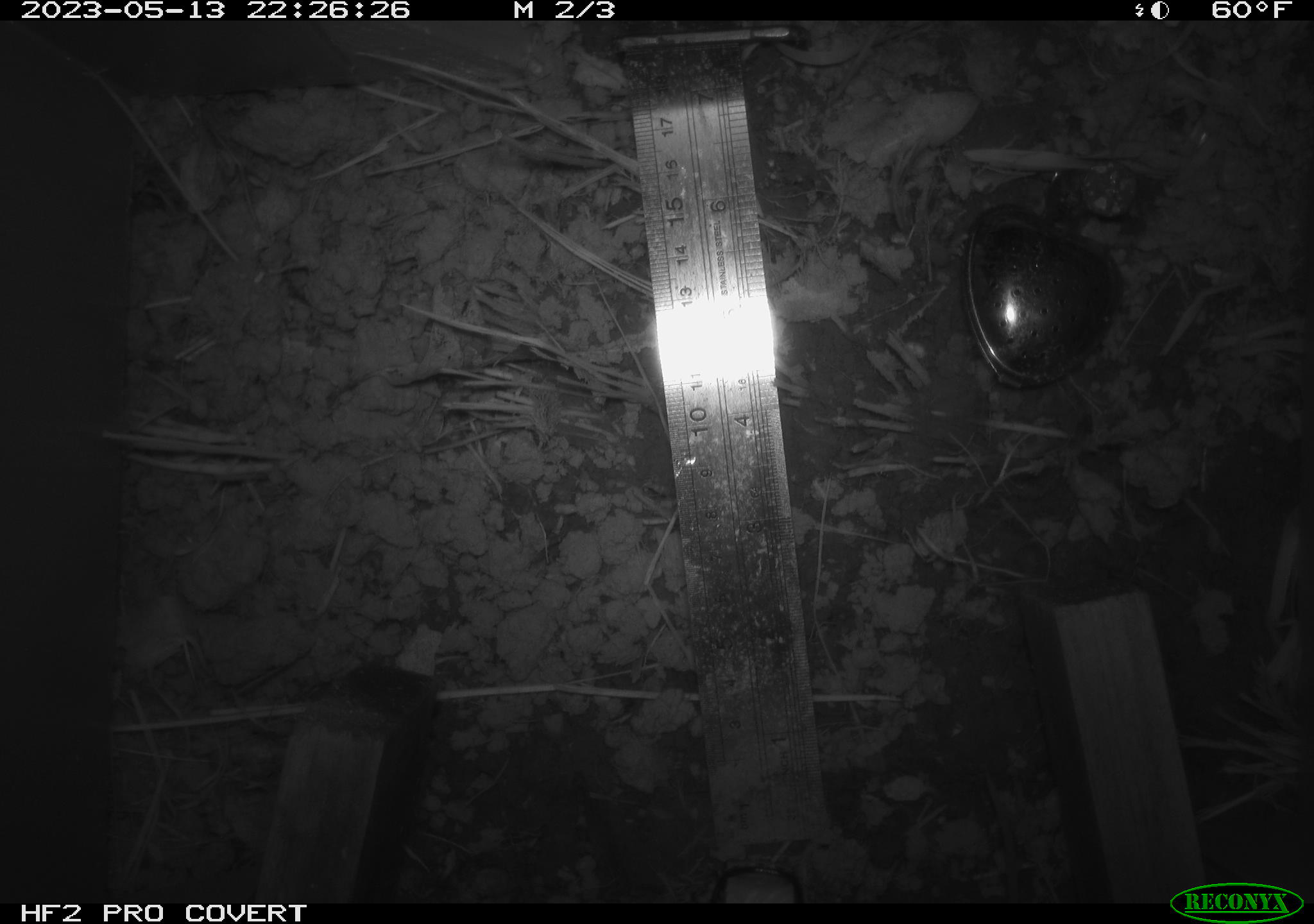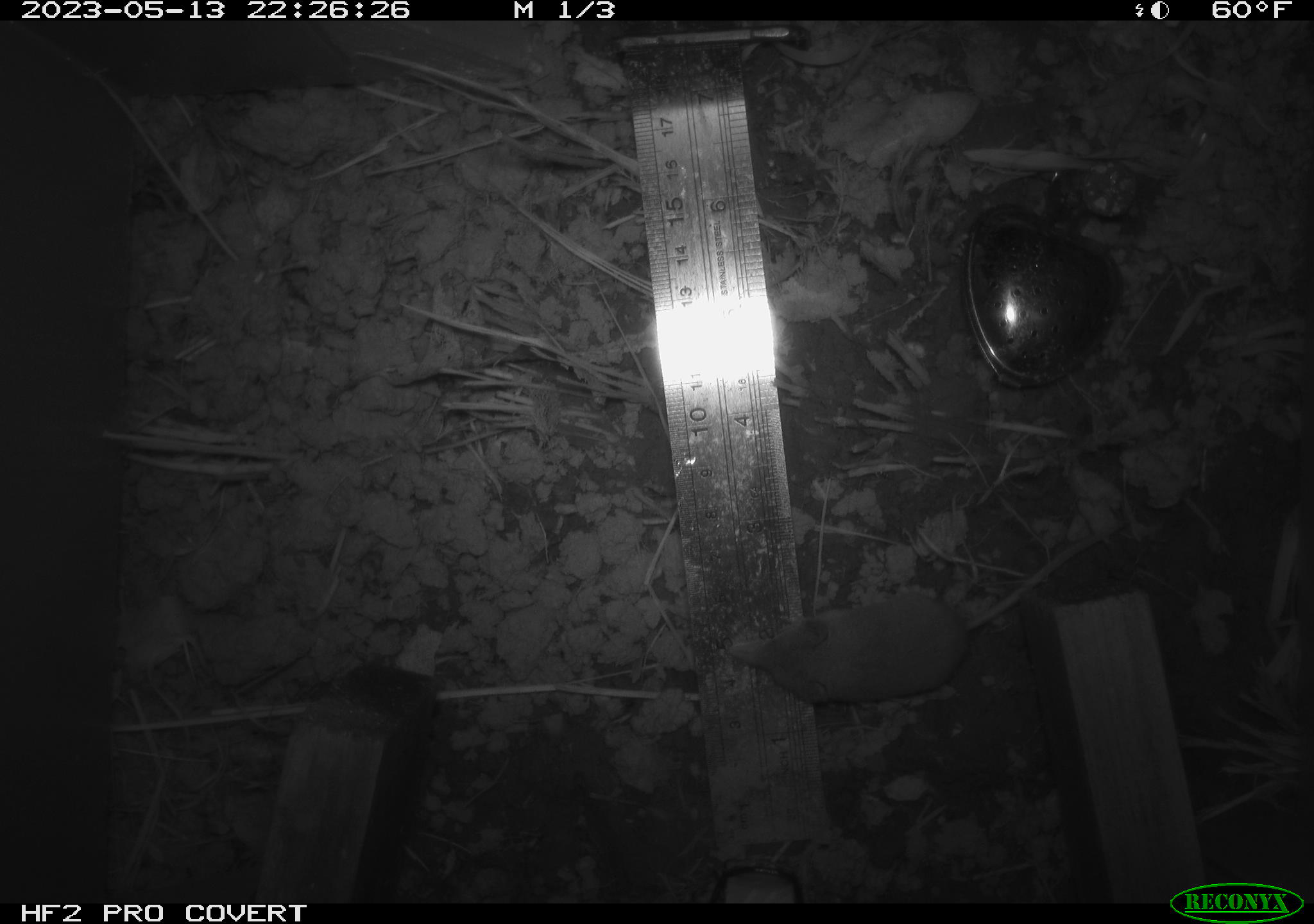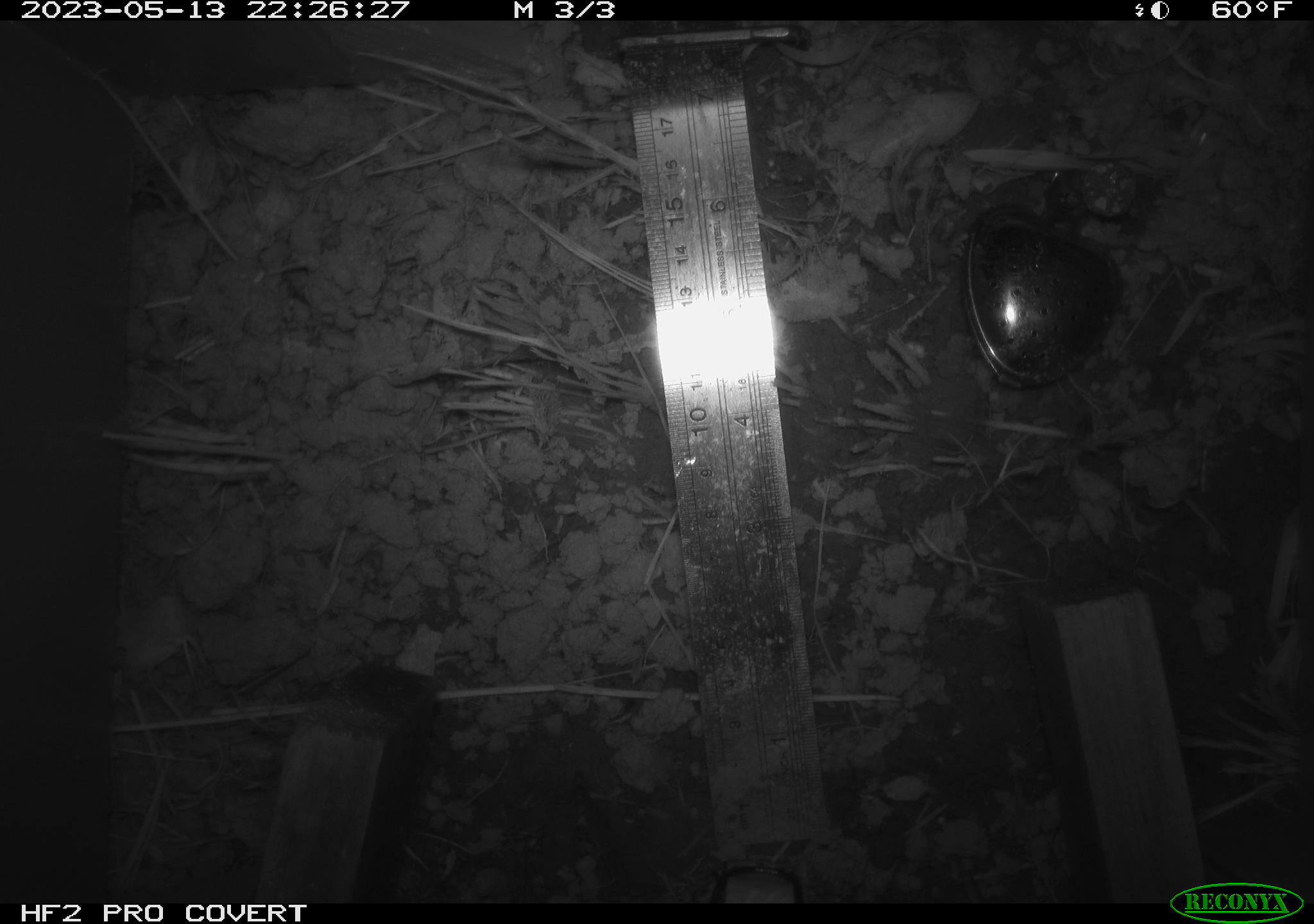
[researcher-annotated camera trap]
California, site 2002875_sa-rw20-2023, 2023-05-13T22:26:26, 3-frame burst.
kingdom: Animalia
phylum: Chordata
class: Mammalia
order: Eulipotyphla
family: Soricidae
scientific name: Soricidae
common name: shrews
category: soricidae family